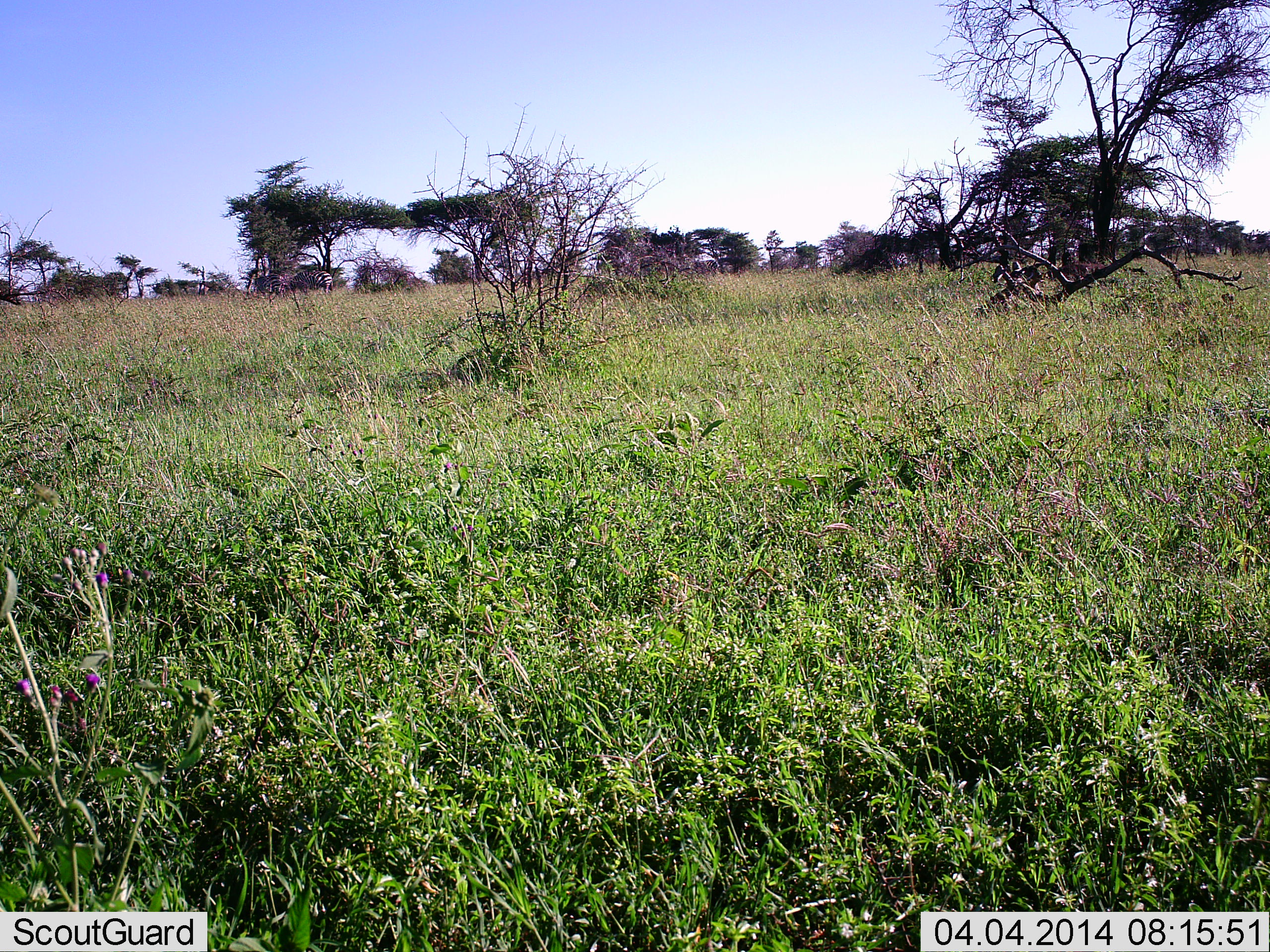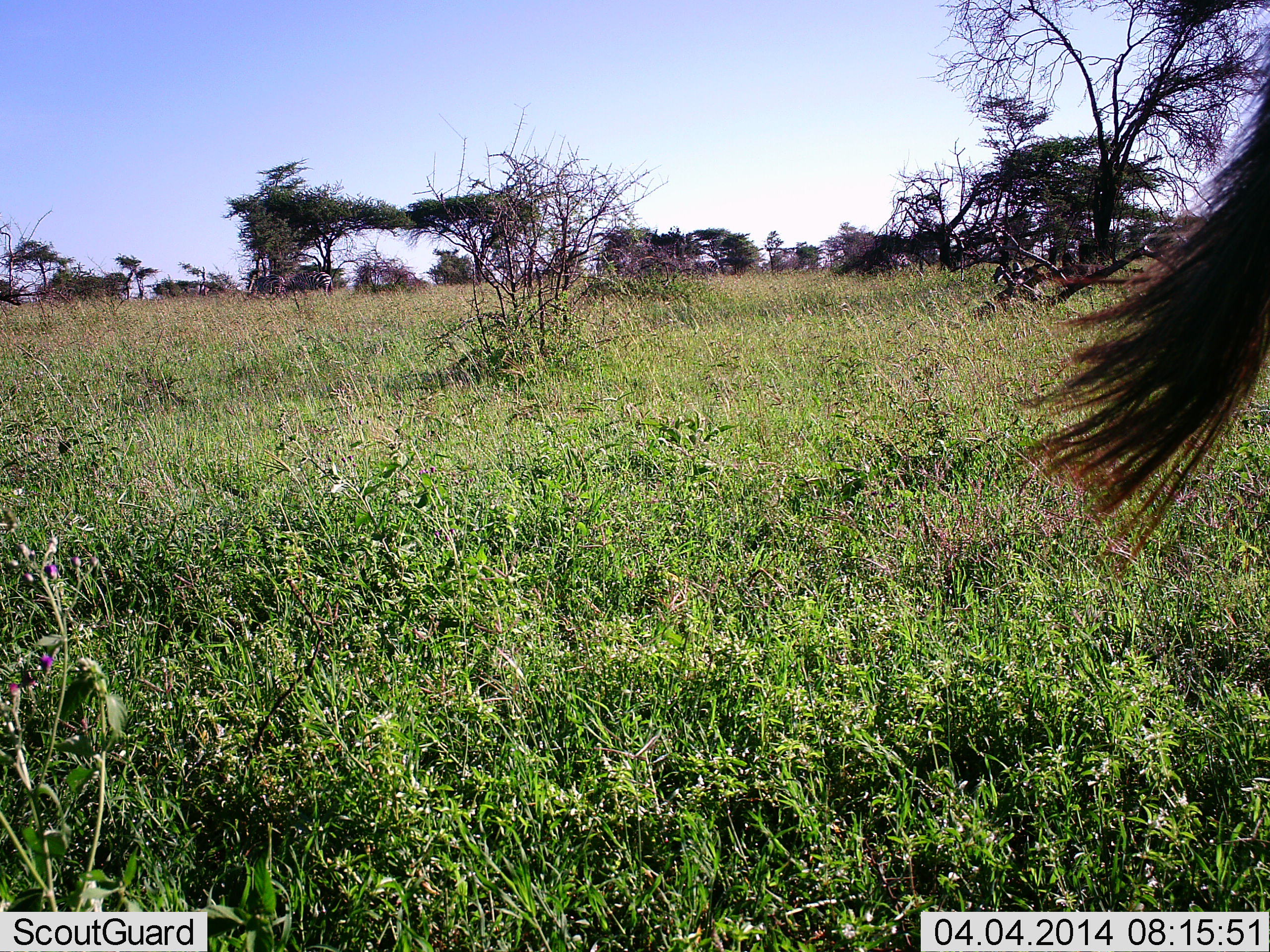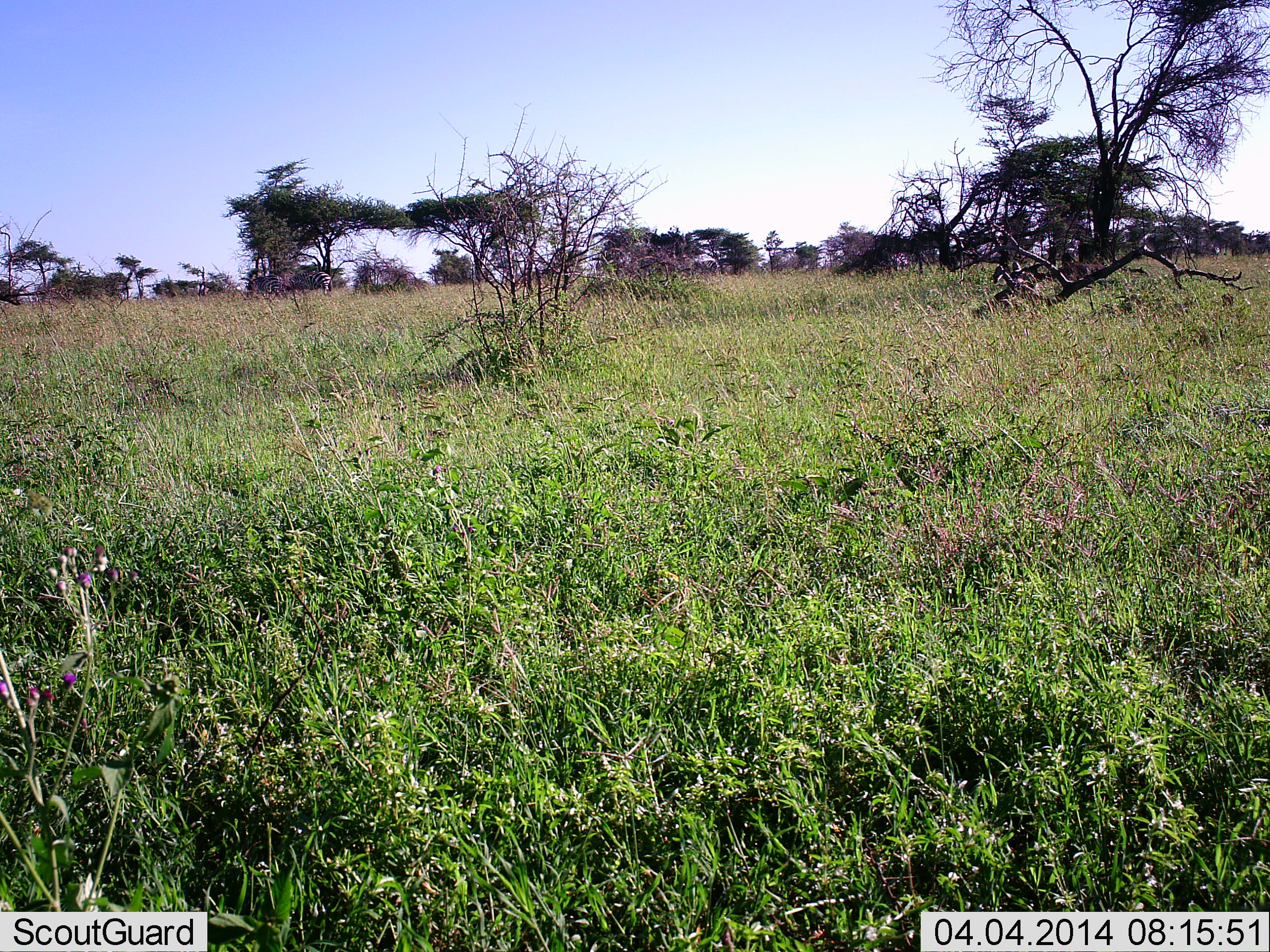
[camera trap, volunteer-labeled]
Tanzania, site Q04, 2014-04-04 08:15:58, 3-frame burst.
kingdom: Animalia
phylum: Chordata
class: Mammalia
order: Artiodactyla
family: Bovidae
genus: Connochaetes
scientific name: Connochaetes taurinus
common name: blue wildebeest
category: wildebeest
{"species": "wildebeest (blue wildebeest) (Connochaetes taurinus)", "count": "1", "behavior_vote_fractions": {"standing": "80%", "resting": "0%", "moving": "20%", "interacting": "0%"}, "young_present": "0%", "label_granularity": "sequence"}